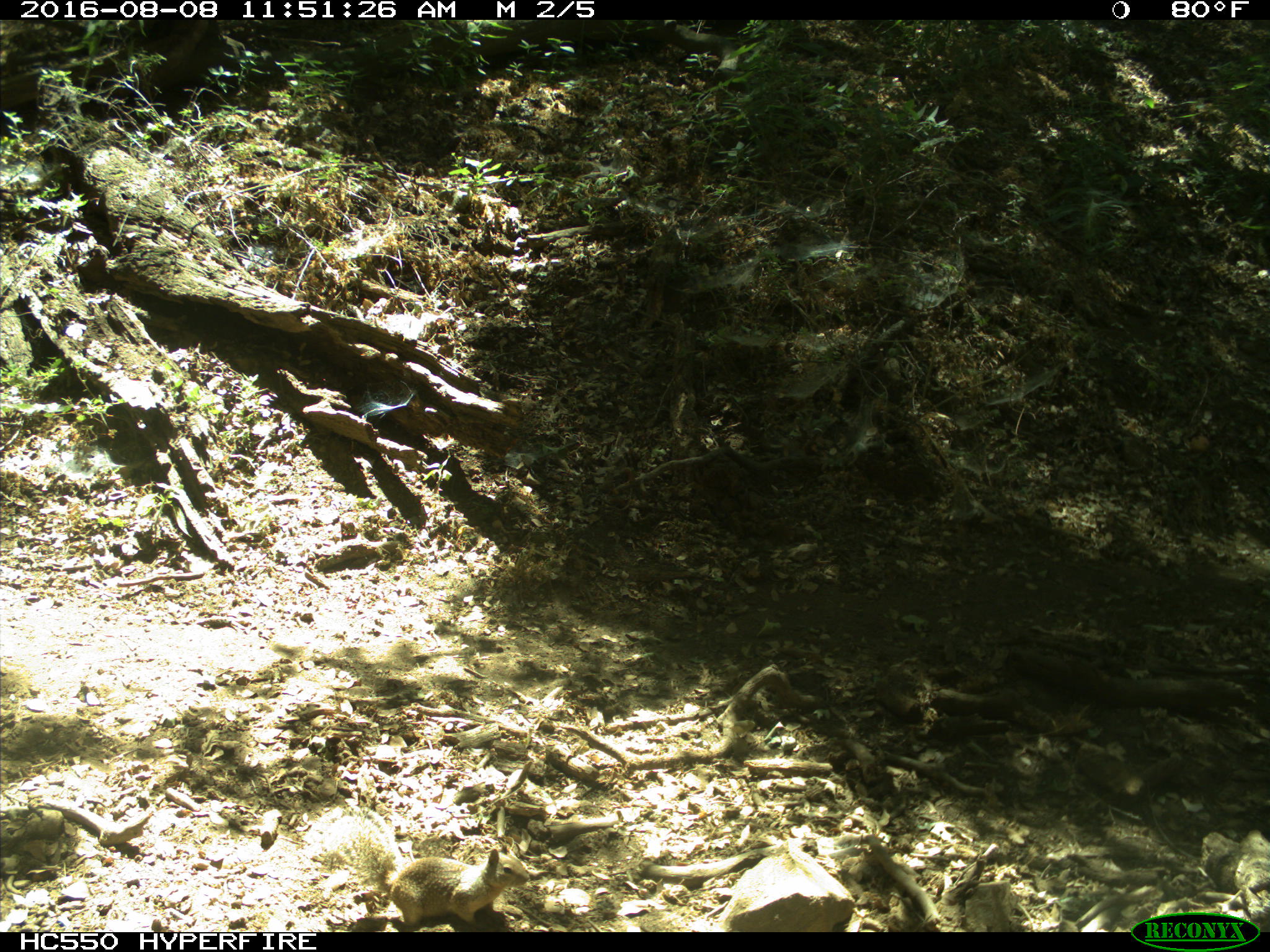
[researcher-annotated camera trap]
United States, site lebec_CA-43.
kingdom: Animalia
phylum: Chordata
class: Mammalia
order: Rodentia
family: Sciuridae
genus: Otospermophilus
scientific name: Otospermophilus beecheyi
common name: california ground squirrel